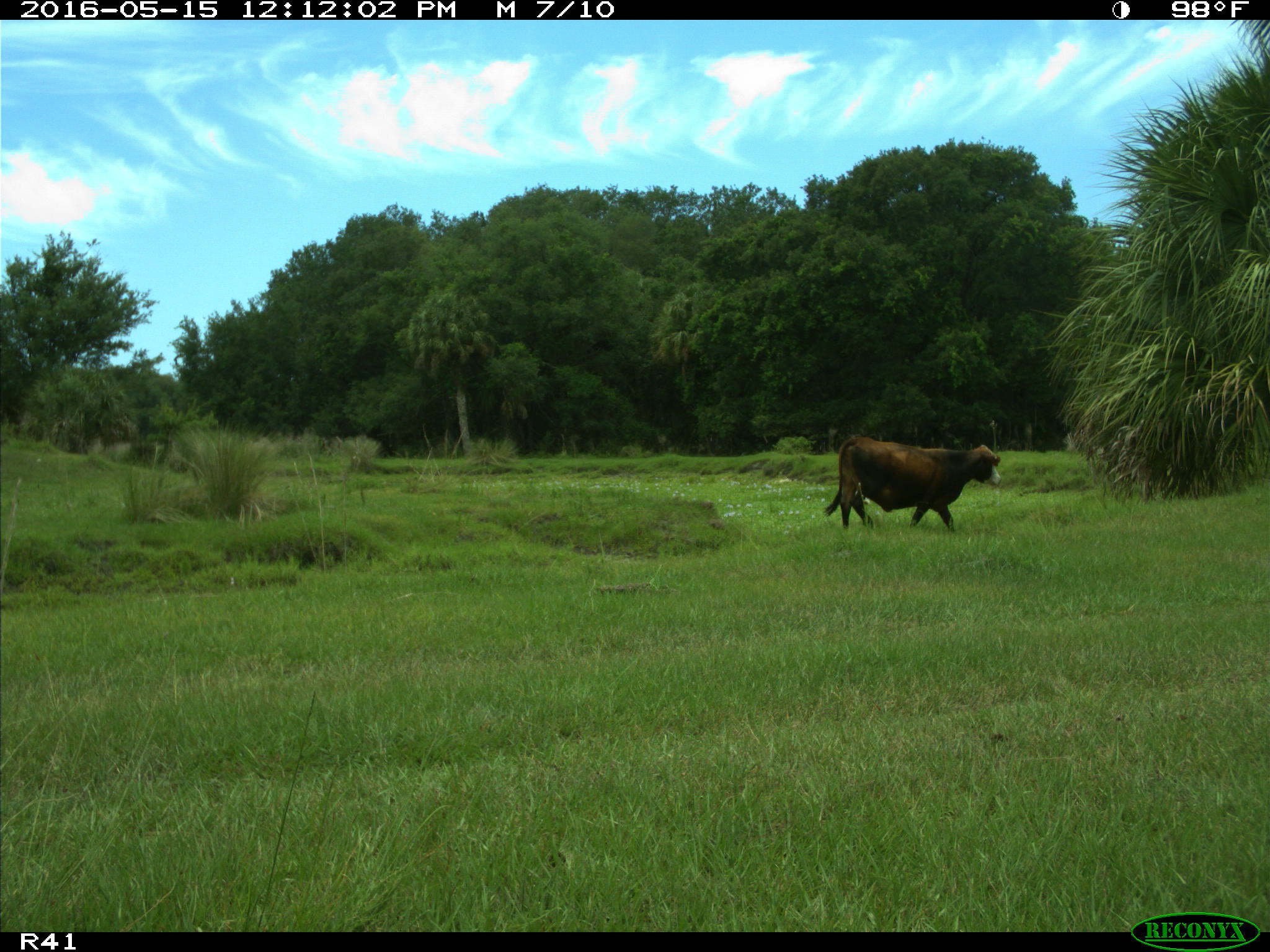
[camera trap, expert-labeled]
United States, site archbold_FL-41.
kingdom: Animalia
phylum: Chordata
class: Mammalia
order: Artiodactyla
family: Bovidae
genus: Bos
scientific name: Bos taurus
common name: domestic cow